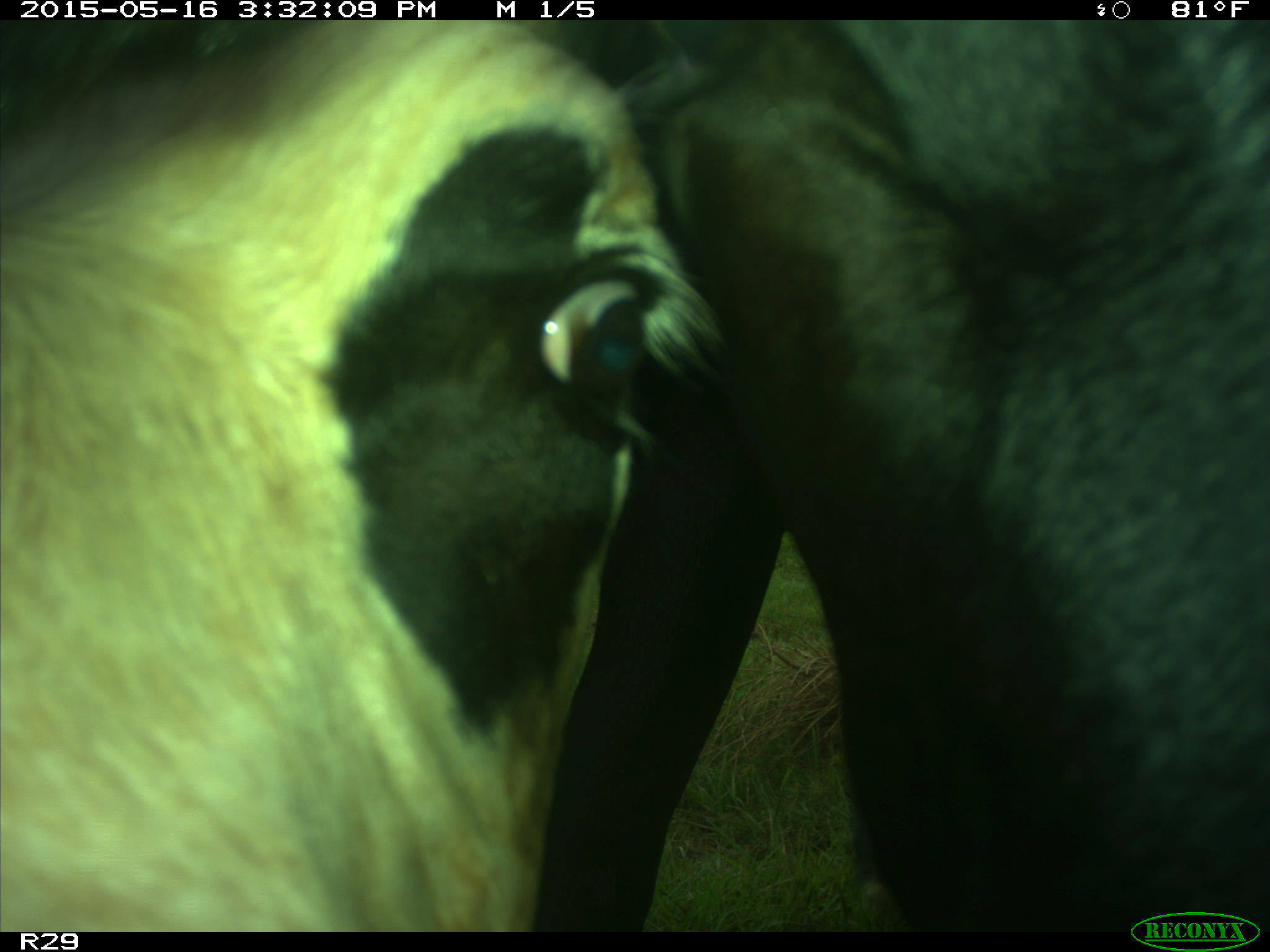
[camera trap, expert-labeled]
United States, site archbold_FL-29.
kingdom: Animalia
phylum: Chordata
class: Mammalia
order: Artiodactyla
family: Bovidae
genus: Bos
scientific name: Bos taurus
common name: domestic cow